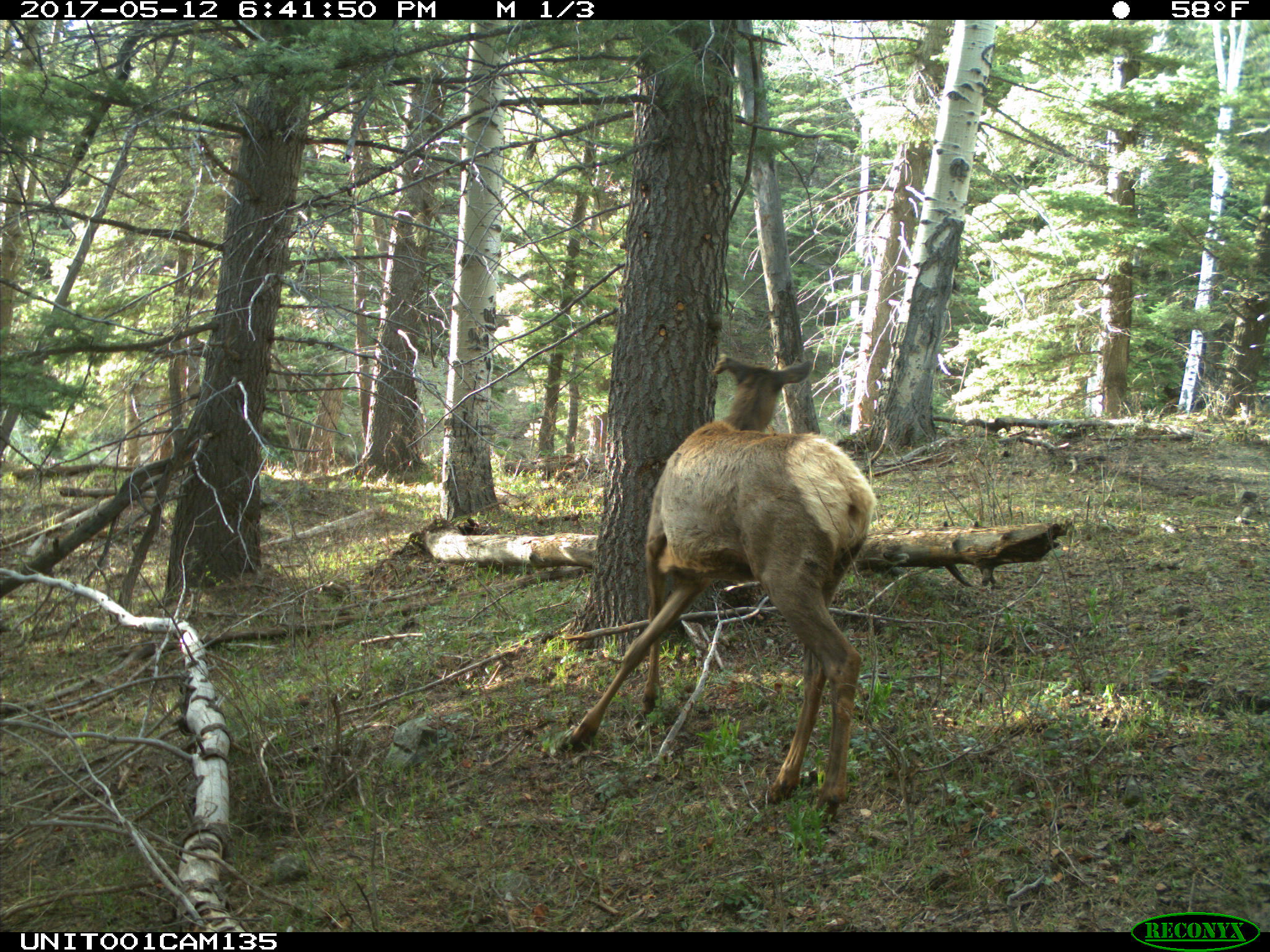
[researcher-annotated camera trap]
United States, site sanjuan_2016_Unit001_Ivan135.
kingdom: Animalia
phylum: Chordata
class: Mammalia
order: Artiodactyla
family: Cervidae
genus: Cervus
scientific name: Cervus elaphus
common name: red deer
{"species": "Cervus elaphus (red deer)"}